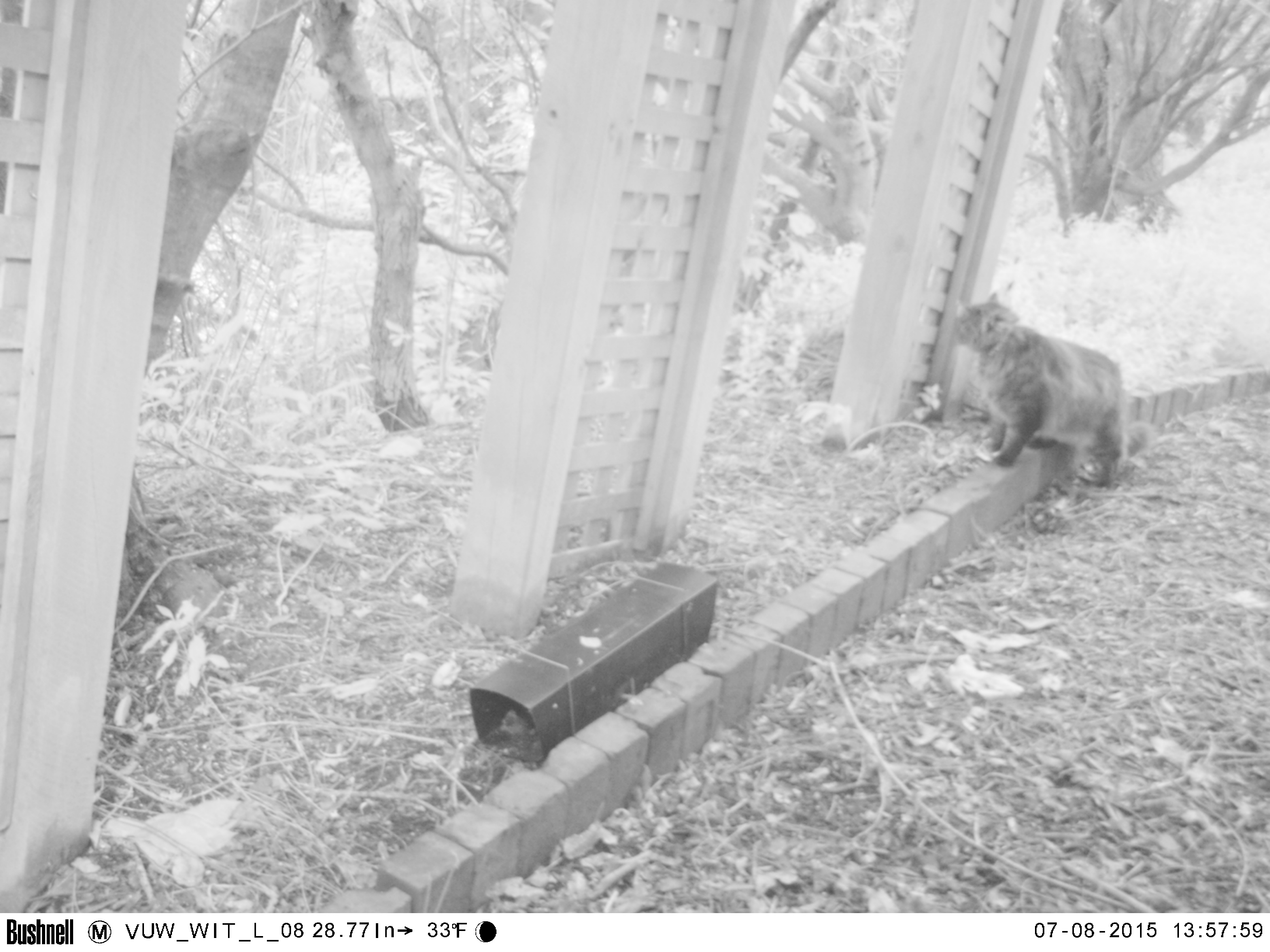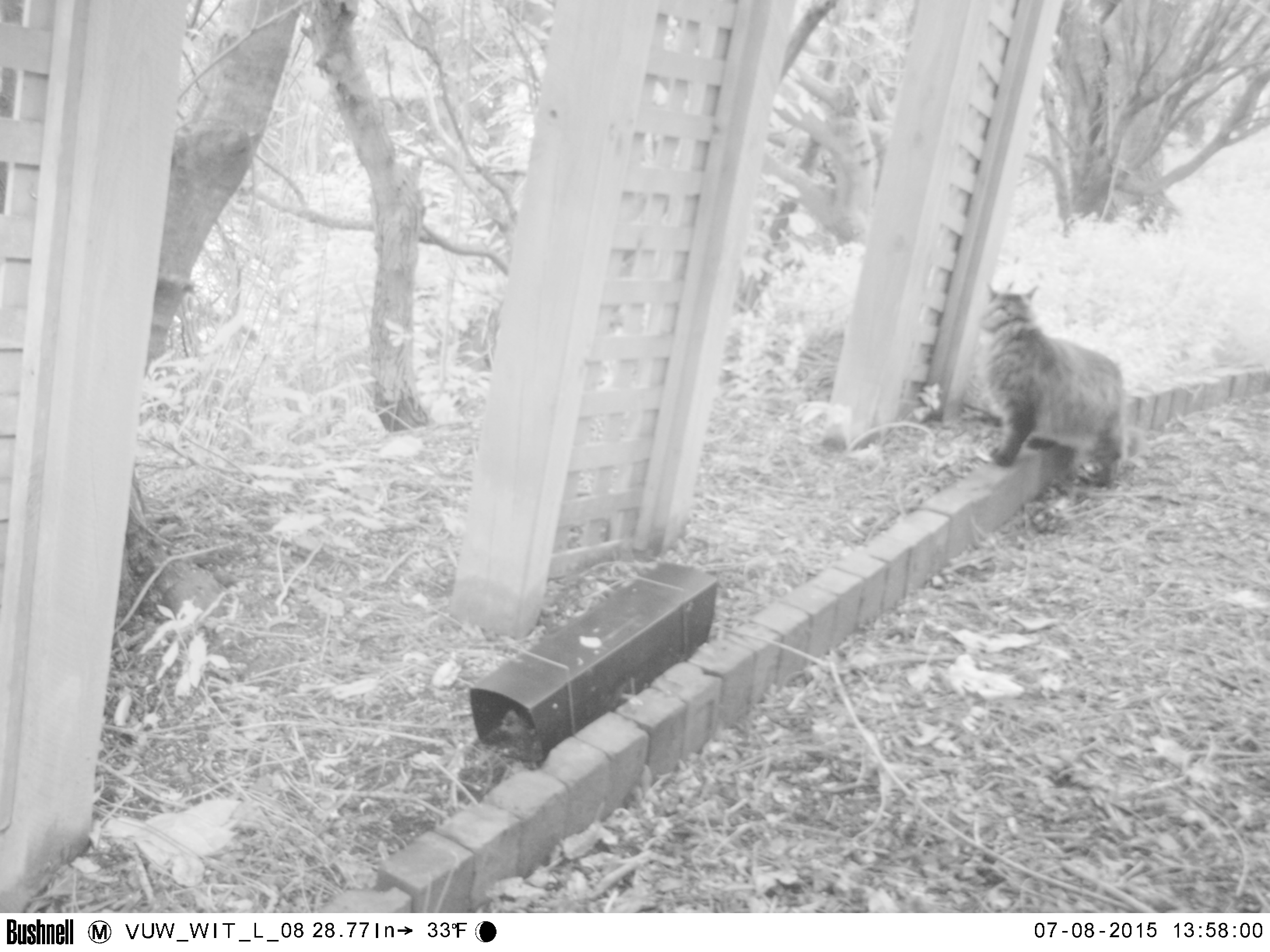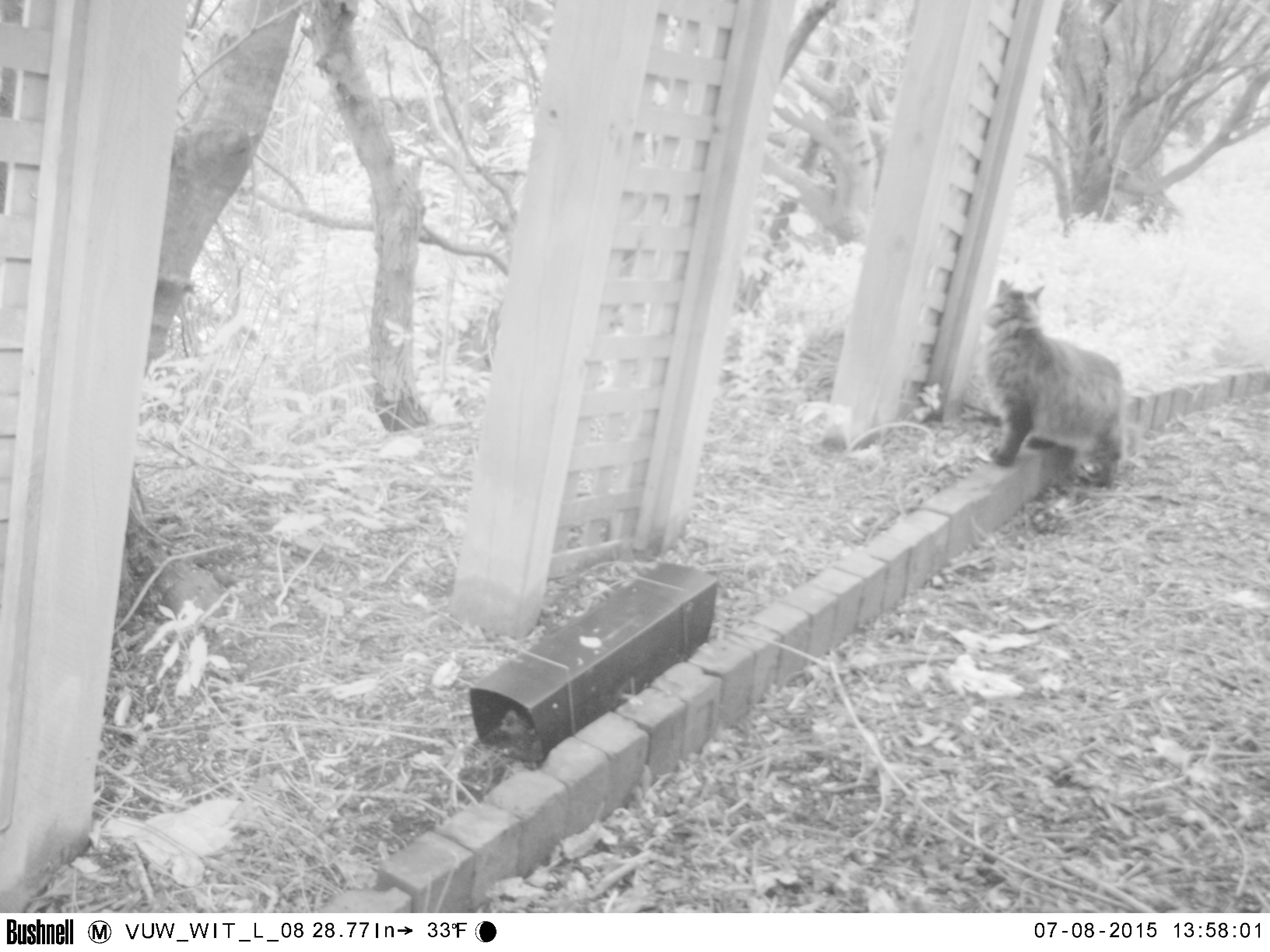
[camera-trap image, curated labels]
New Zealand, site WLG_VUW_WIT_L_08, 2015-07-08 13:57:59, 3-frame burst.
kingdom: Animalia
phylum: Chordata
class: Mammalia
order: Carnivora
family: Felidae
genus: Felis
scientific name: Felis catus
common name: domestic cat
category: cat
Cat (domestic cat) (Felis catus).